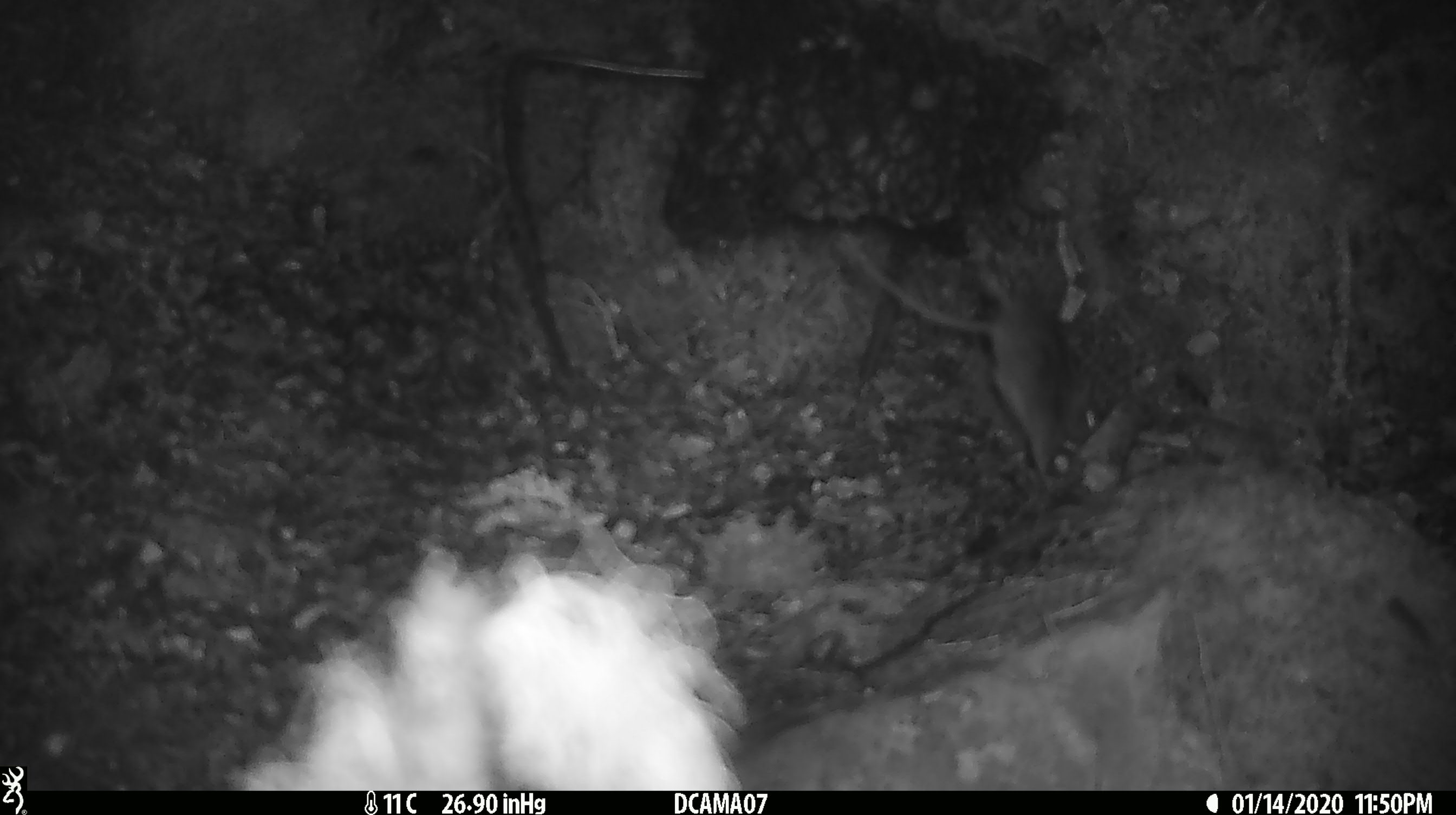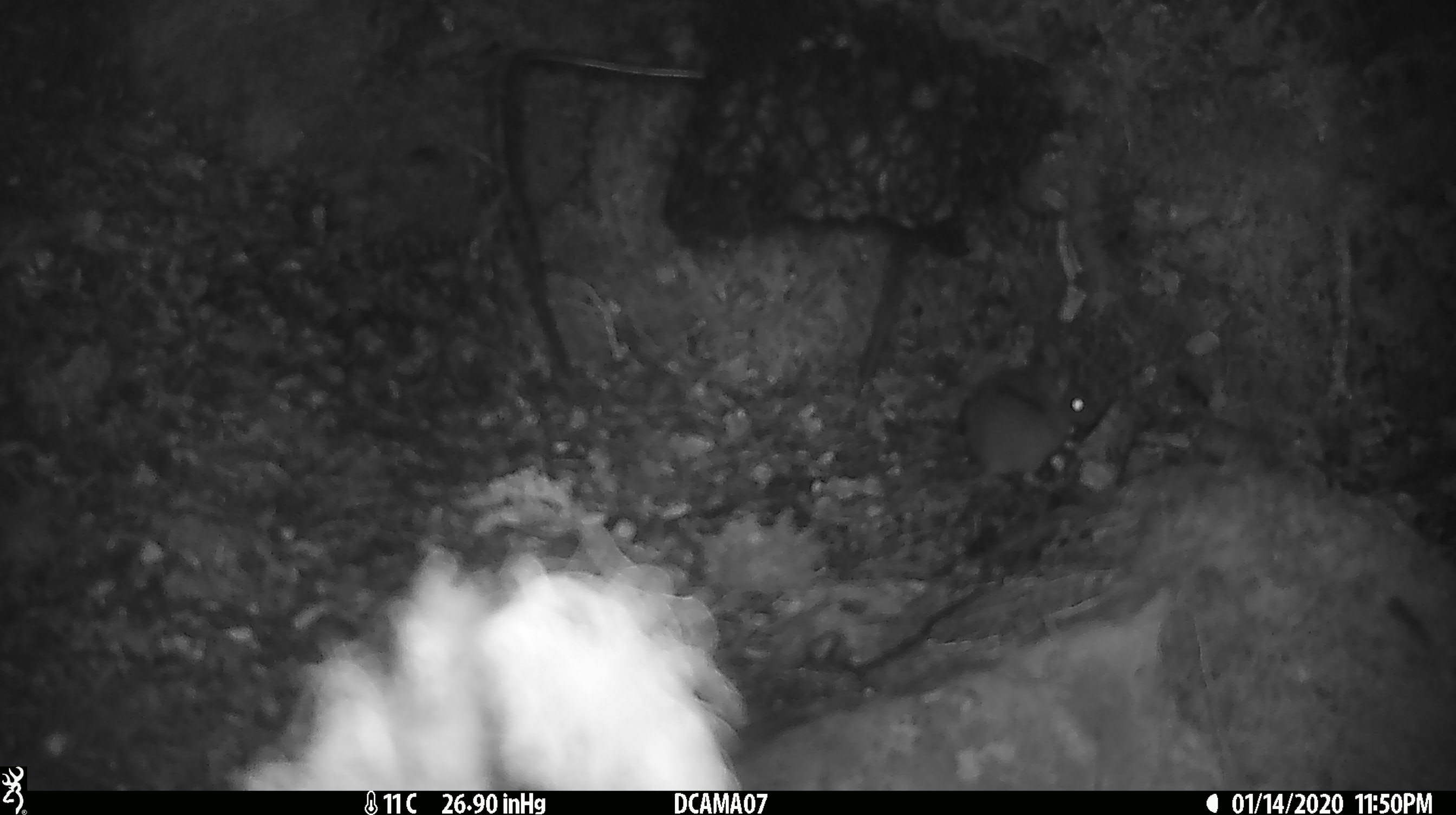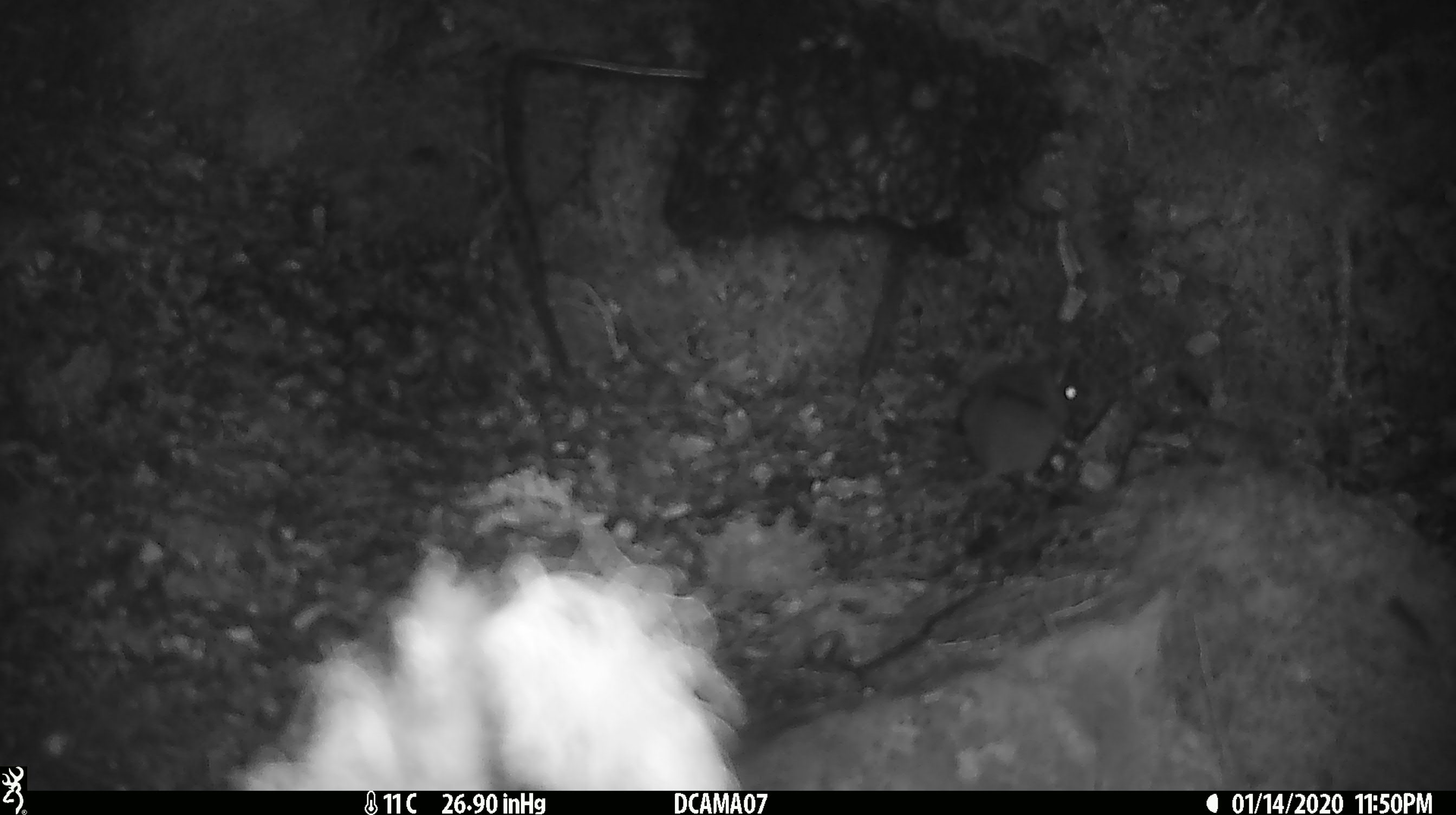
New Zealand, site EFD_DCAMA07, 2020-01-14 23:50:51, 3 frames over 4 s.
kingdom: Animalia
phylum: Chordata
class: Mammalia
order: Rodentia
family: Muridae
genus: Mus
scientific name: Mus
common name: mouse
Mouse (Mus).